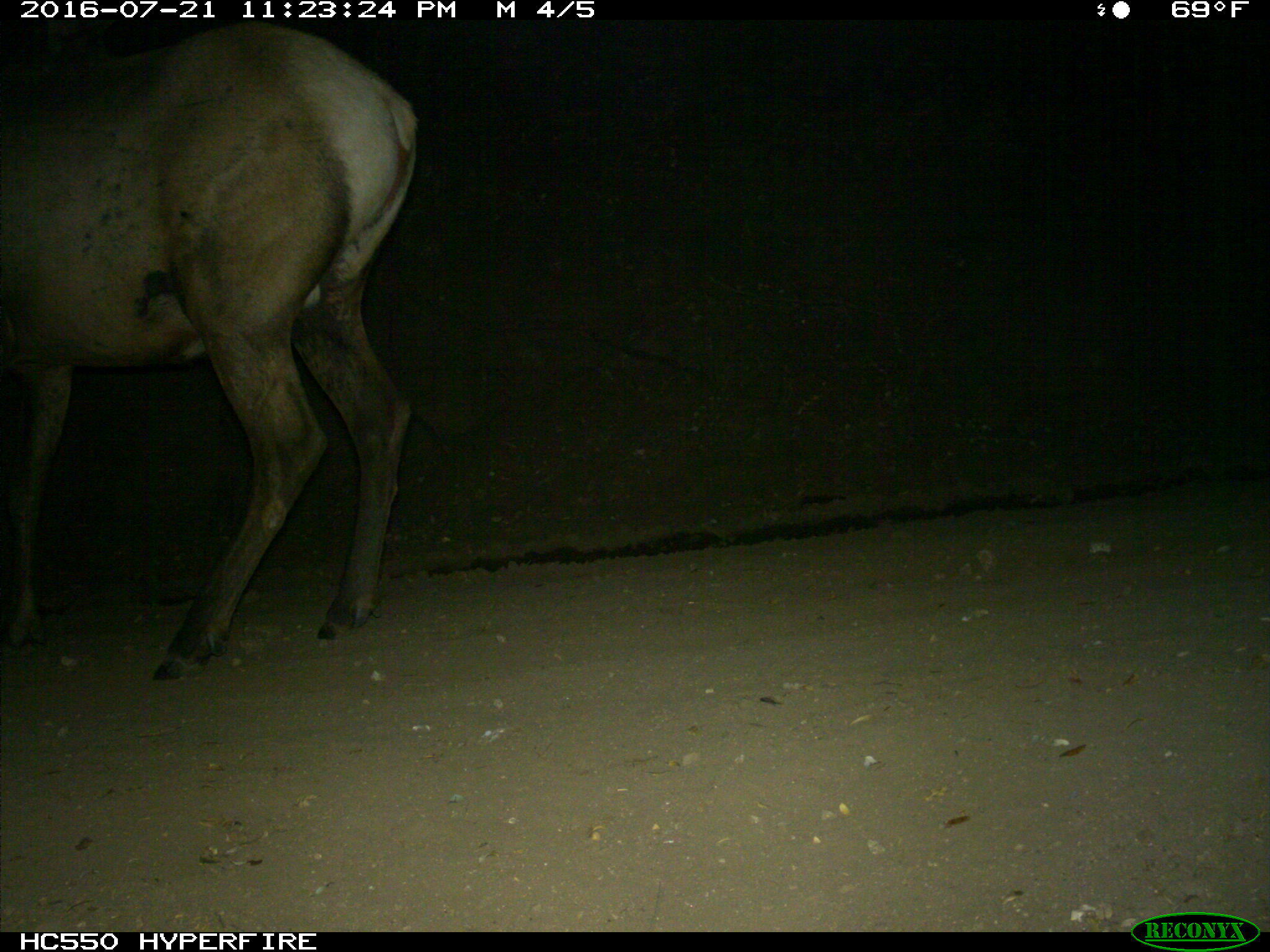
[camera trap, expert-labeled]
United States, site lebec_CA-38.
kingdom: Animalia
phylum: Chordata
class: Mammalia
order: Artiodactyla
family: Cervidae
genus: Cervus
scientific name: Cervus canadensis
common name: elk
Cervus canadensis (elk).